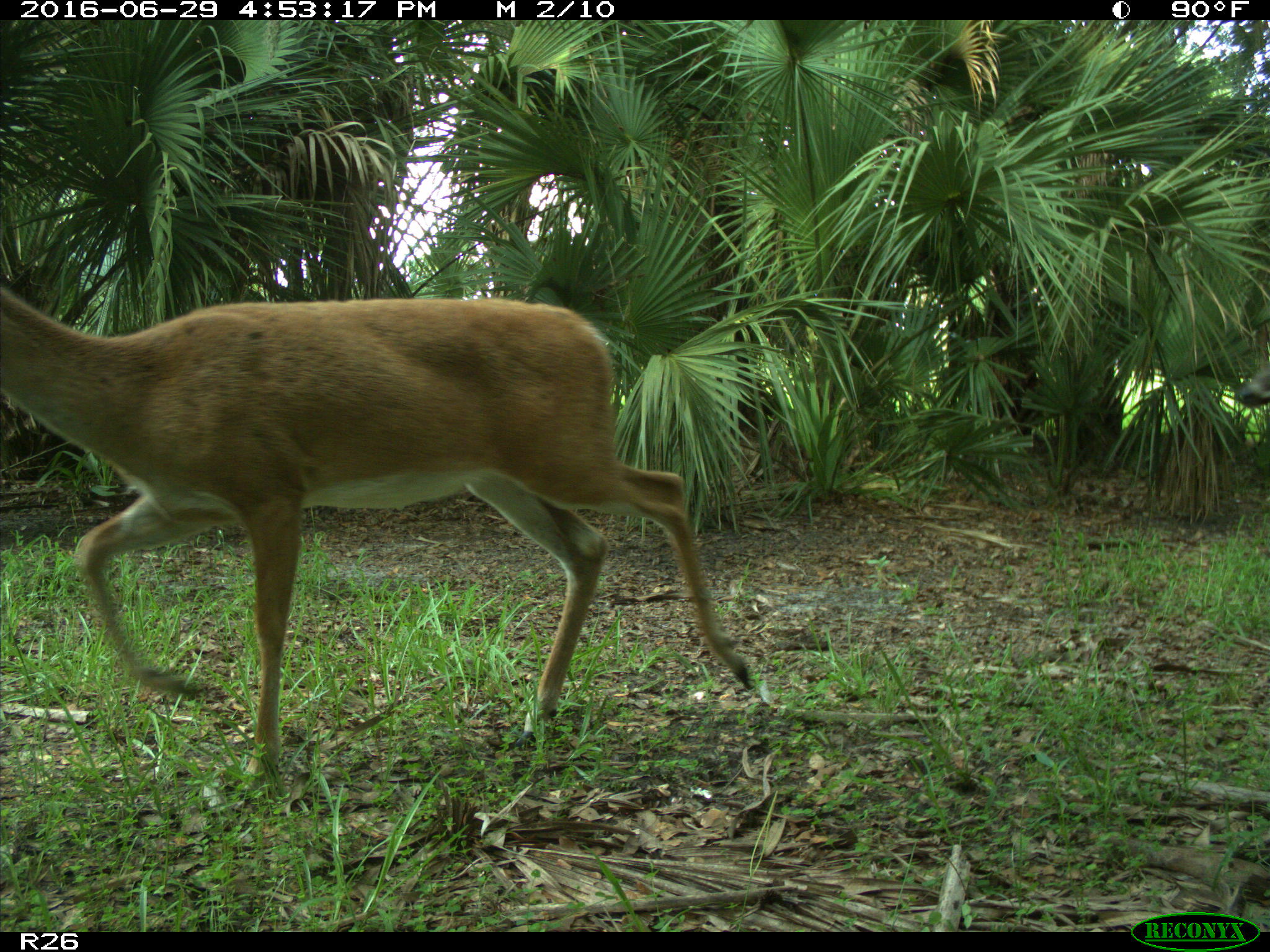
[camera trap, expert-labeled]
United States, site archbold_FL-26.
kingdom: Animalia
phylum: Chordata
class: Mammalia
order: Artiodactyla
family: Cervidae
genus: Odocoileus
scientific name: Odocoileus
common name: deer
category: unidentified deer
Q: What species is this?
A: Unidentified deer (deer) (Odocoileus).